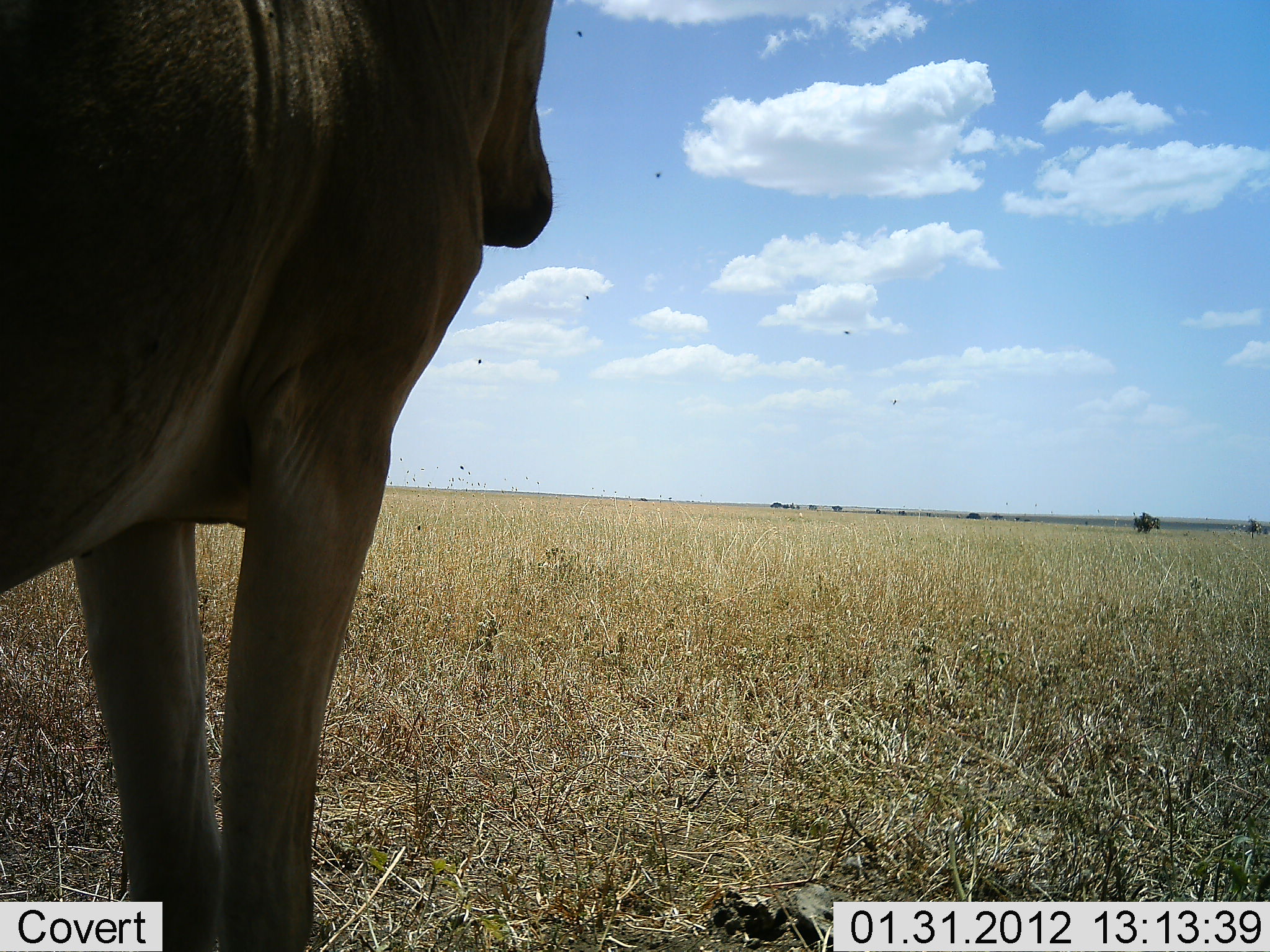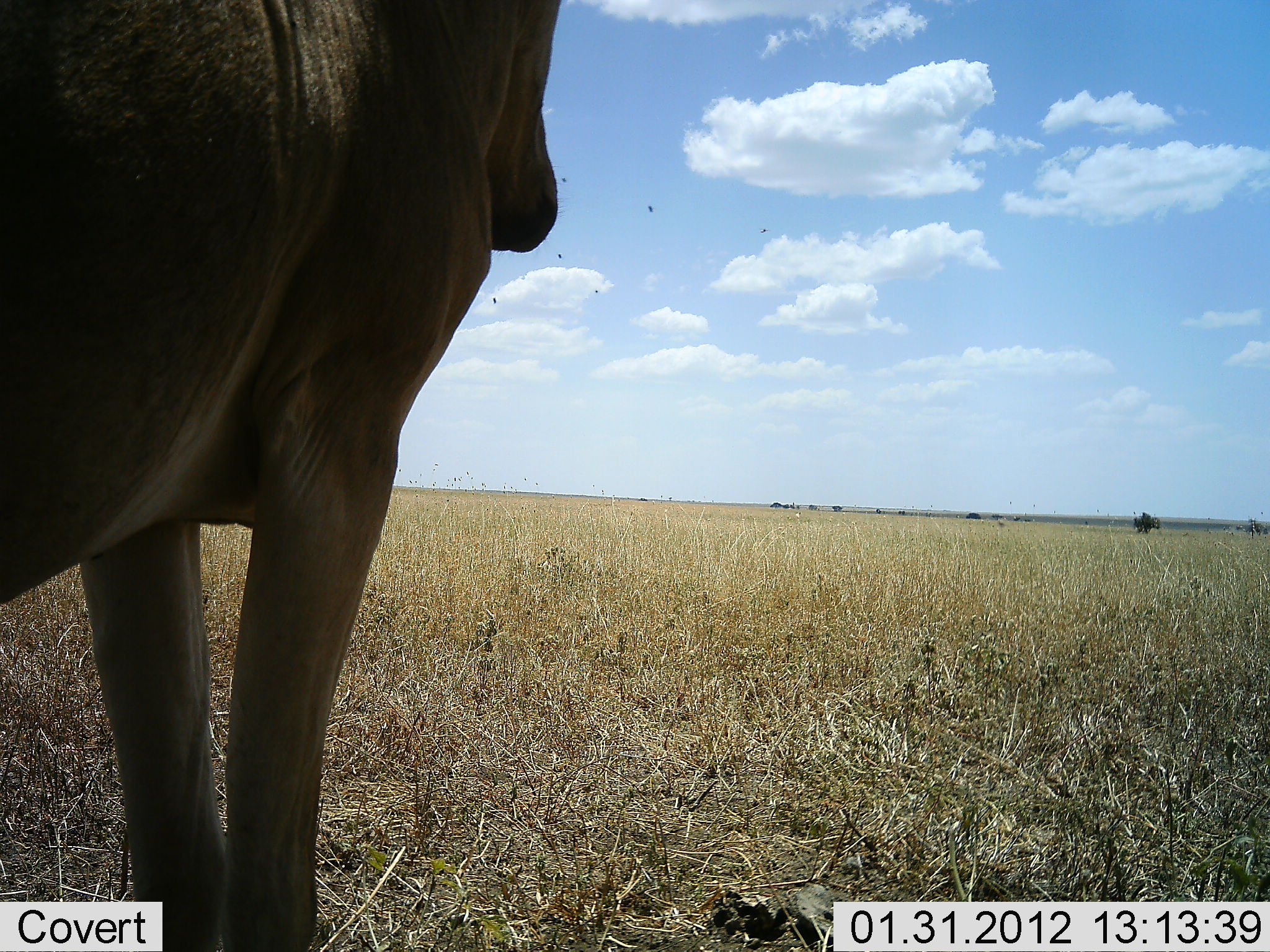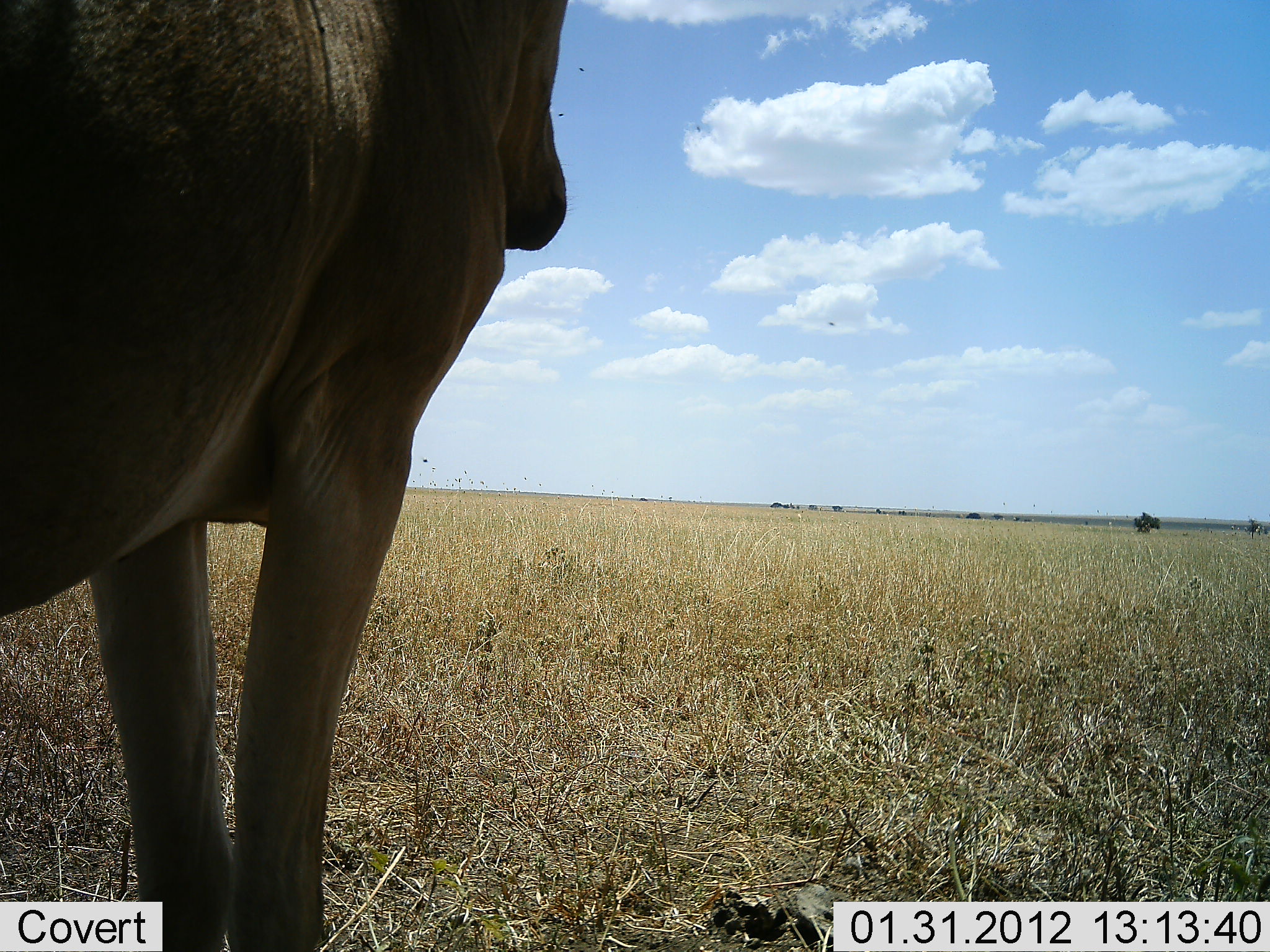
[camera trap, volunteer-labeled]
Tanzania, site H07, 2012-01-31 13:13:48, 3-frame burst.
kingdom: Animalia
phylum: Chordata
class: Mammalia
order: Artiodactyla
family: Bovidae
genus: Alcelaphus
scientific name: Alcelaphus buselaphus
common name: hartebeest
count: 1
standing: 100%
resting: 0%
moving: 0%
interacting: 0%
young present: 0%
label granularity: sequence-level